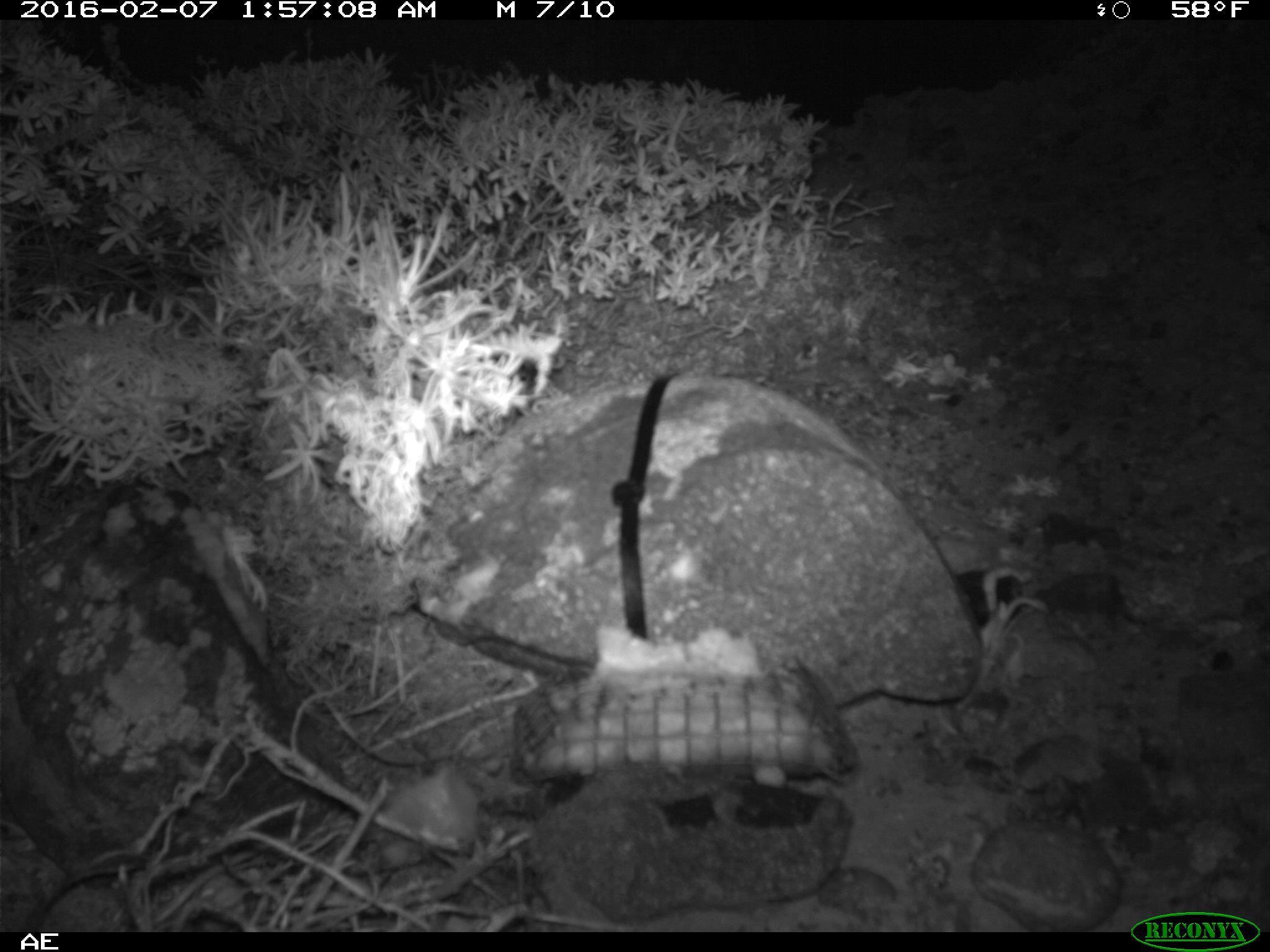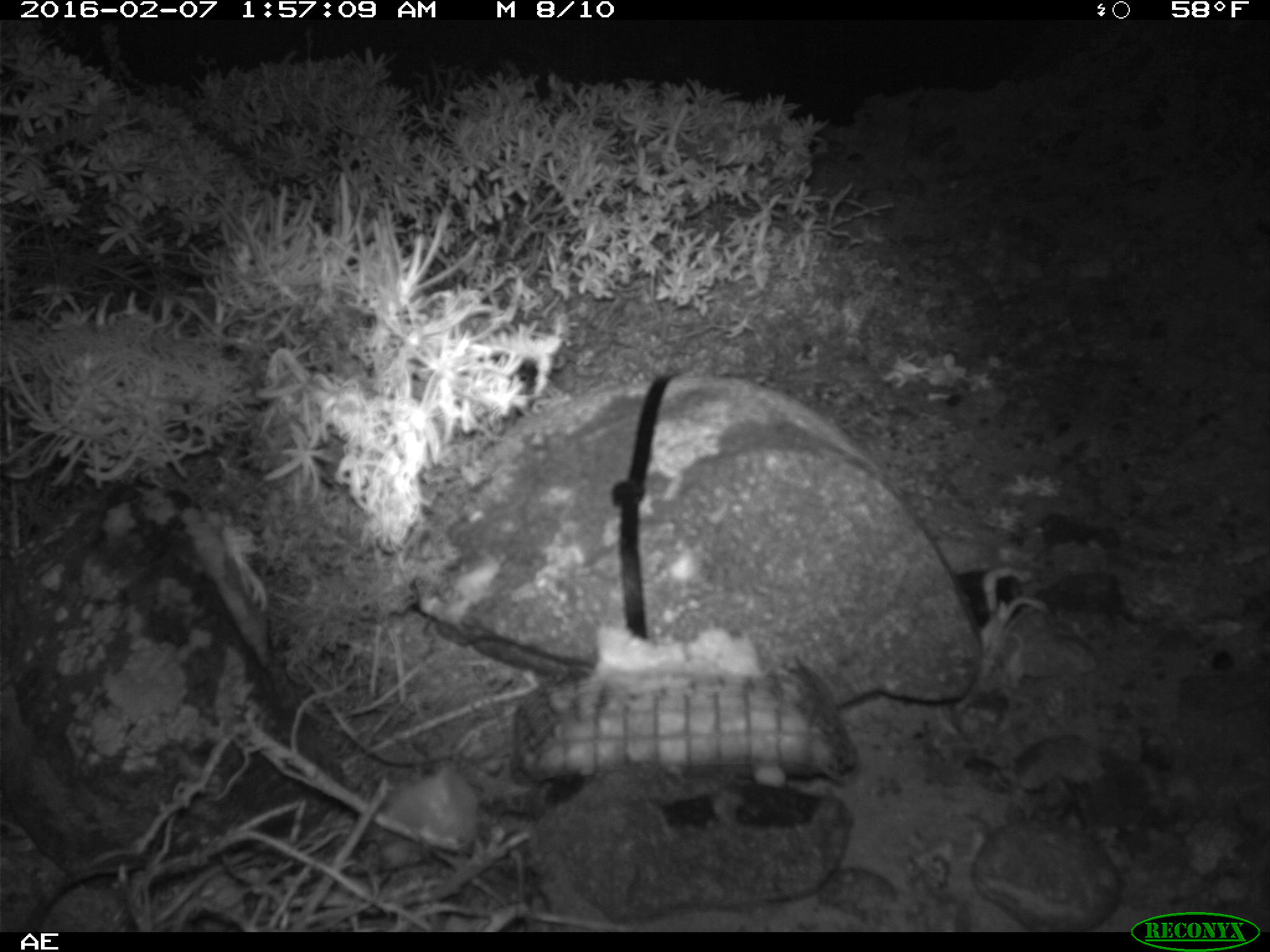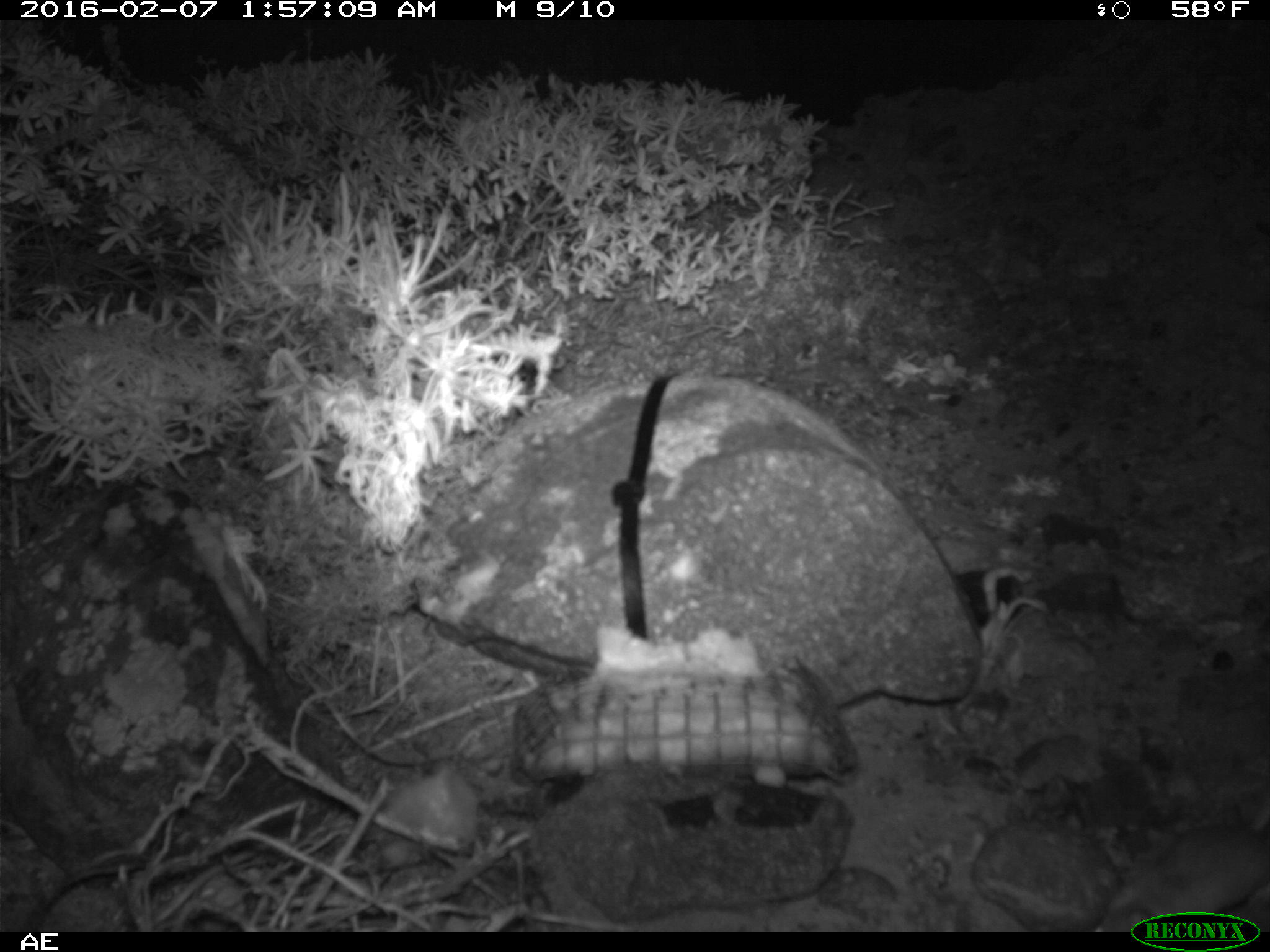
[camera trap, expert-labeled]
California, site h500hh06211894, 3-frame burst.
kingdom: Animalia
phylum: Chordata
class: Mammalia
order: Rodentia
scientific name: Rodentia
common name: rodent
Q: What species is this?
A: Rodent (Rodentia).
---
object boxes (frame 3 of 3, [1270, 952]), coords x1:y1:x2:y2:
rodent: 1092:802:1269:931